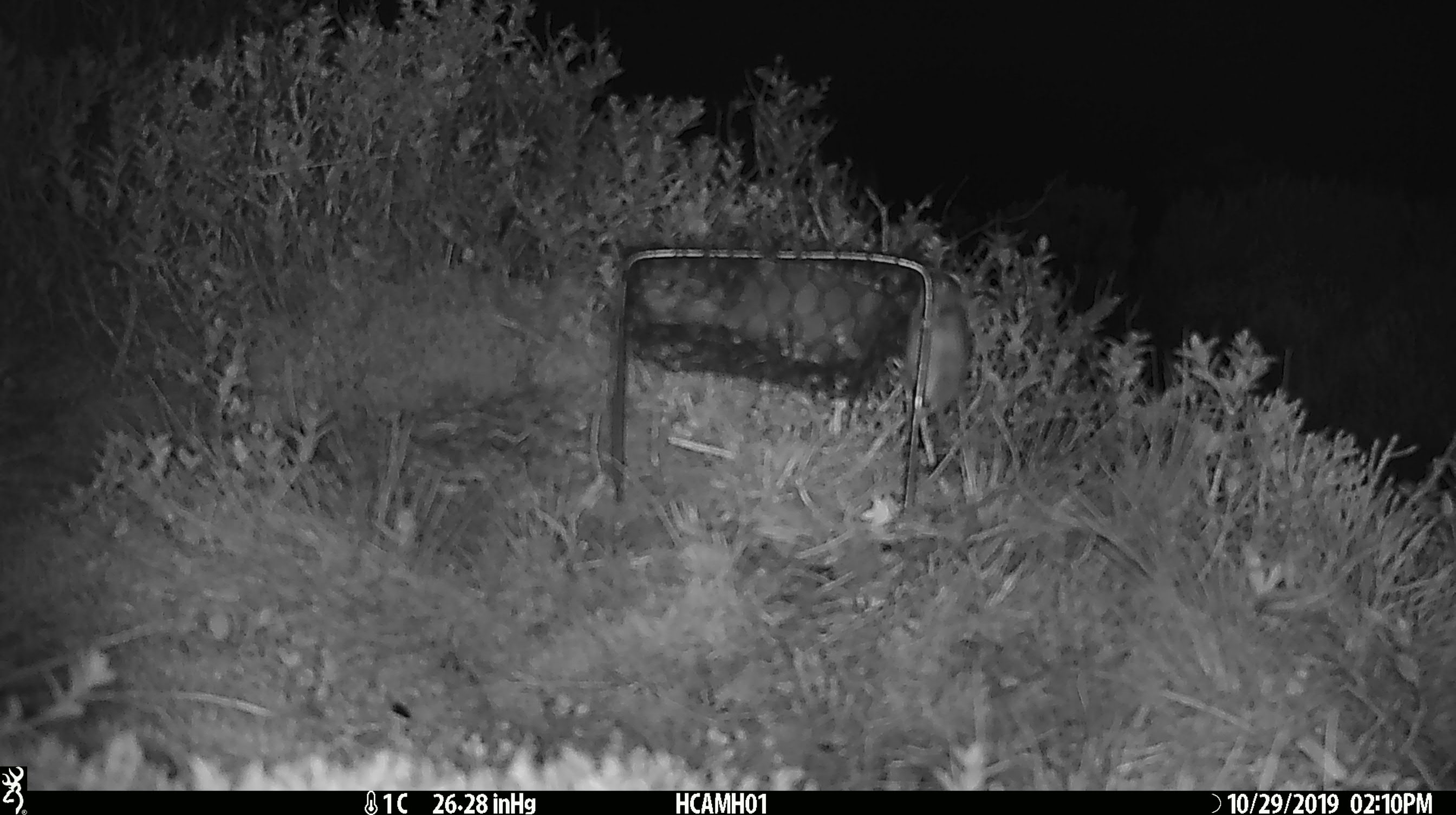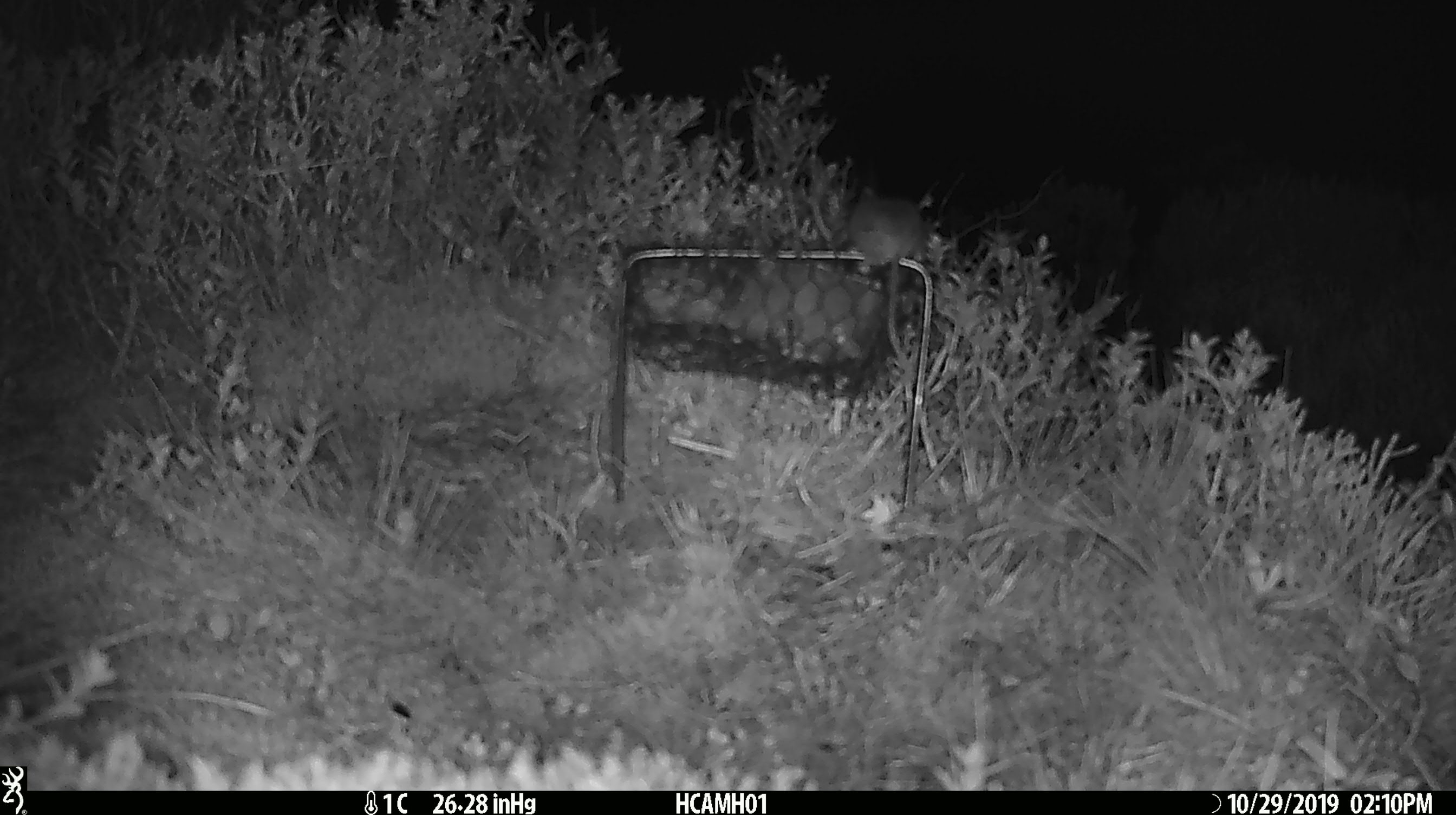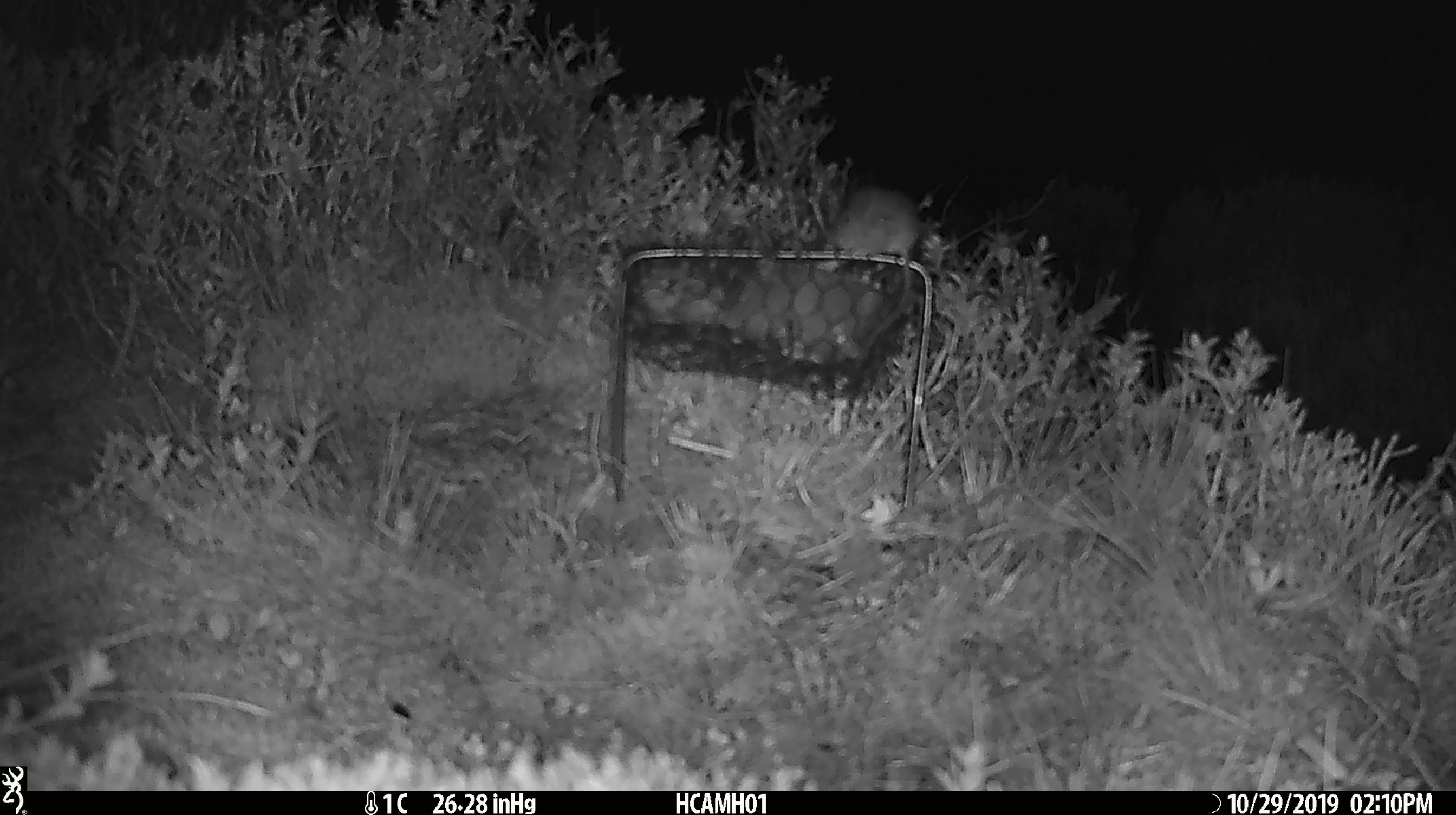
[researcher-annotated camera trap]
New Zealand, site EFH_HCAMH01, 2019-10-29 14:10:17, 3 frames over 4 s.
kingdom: Animalia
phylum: Chordata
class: Mammalia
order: Rodentia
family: Muridae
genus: Mus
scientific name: Mus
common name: mouse